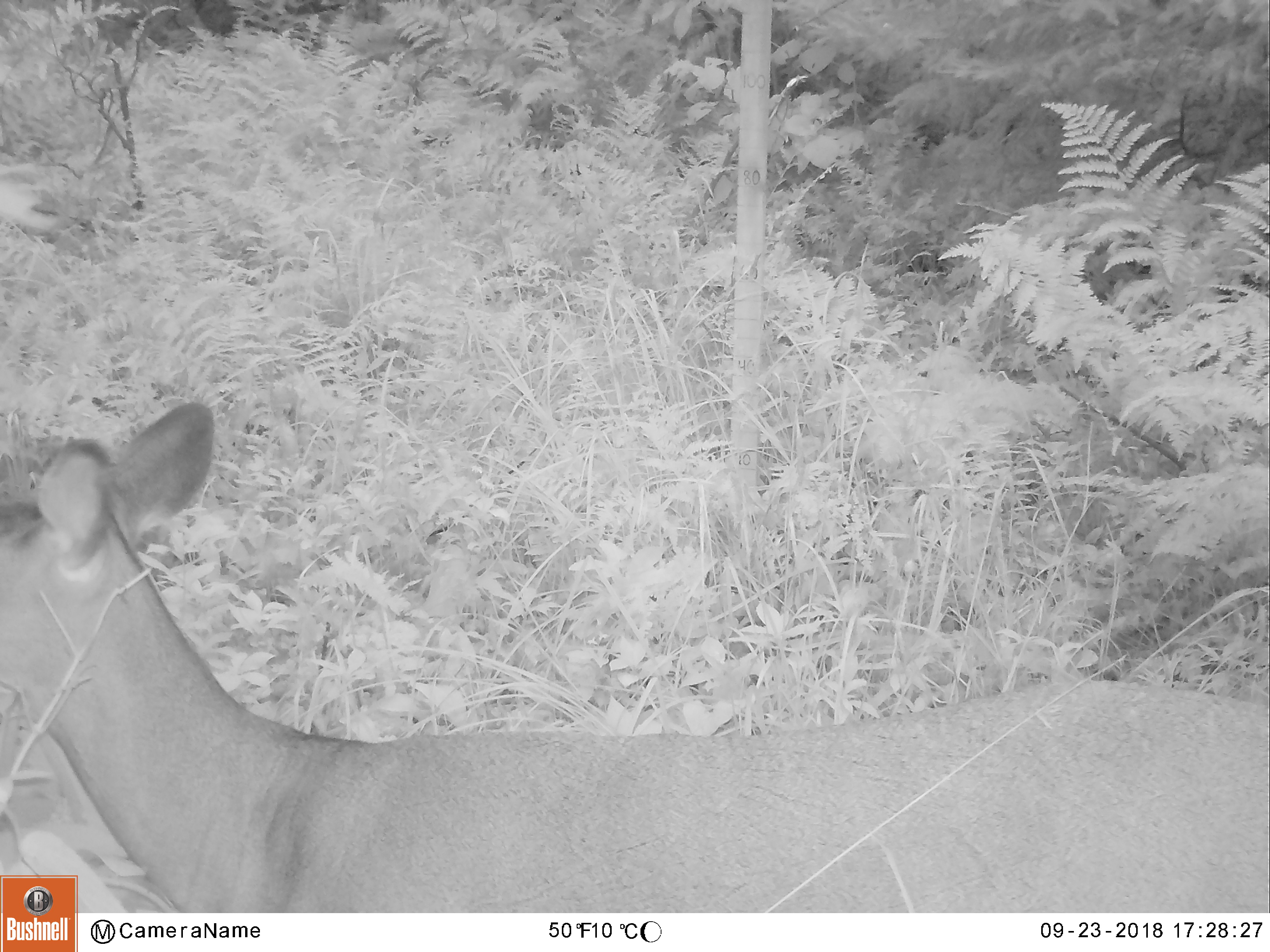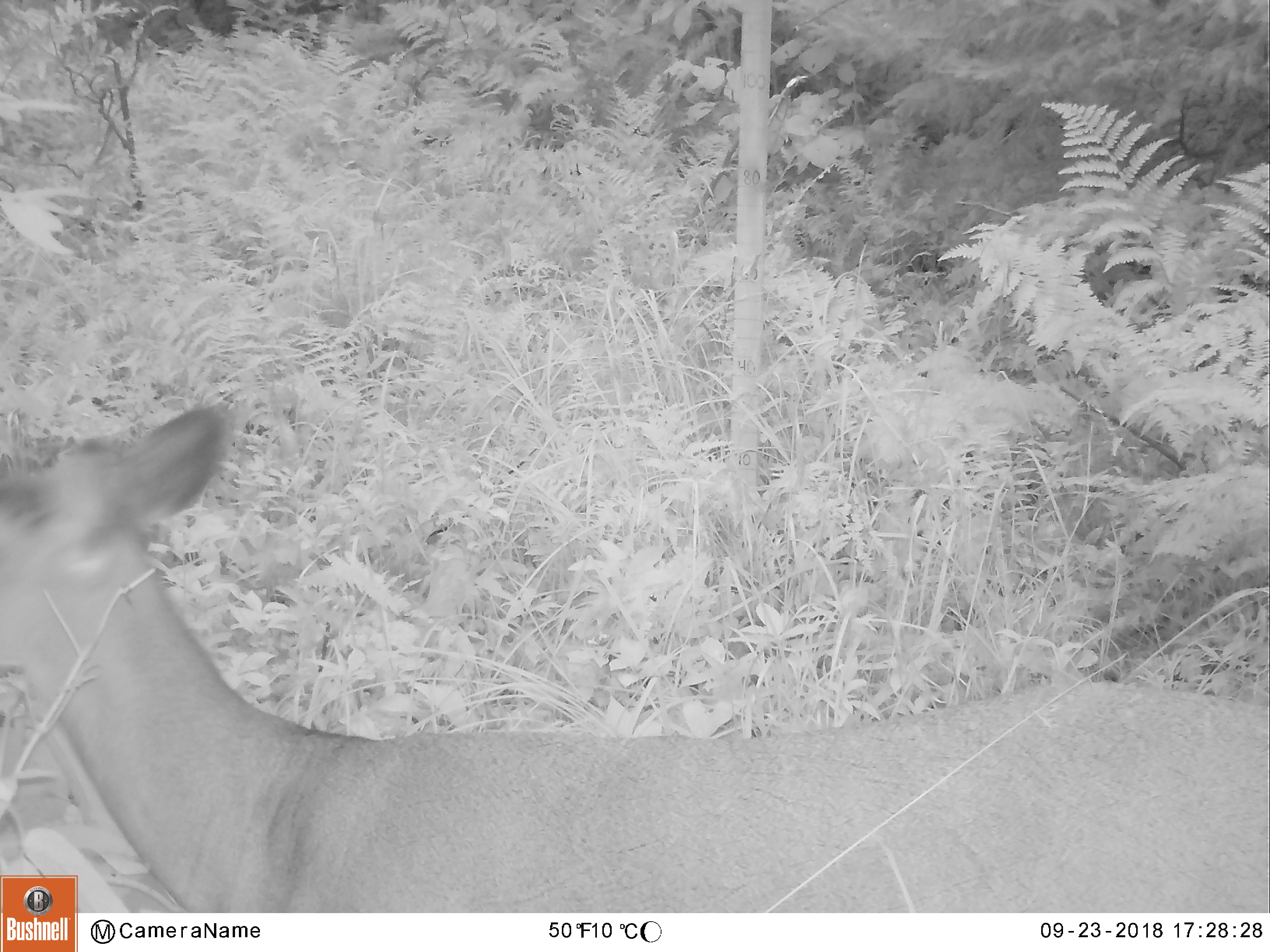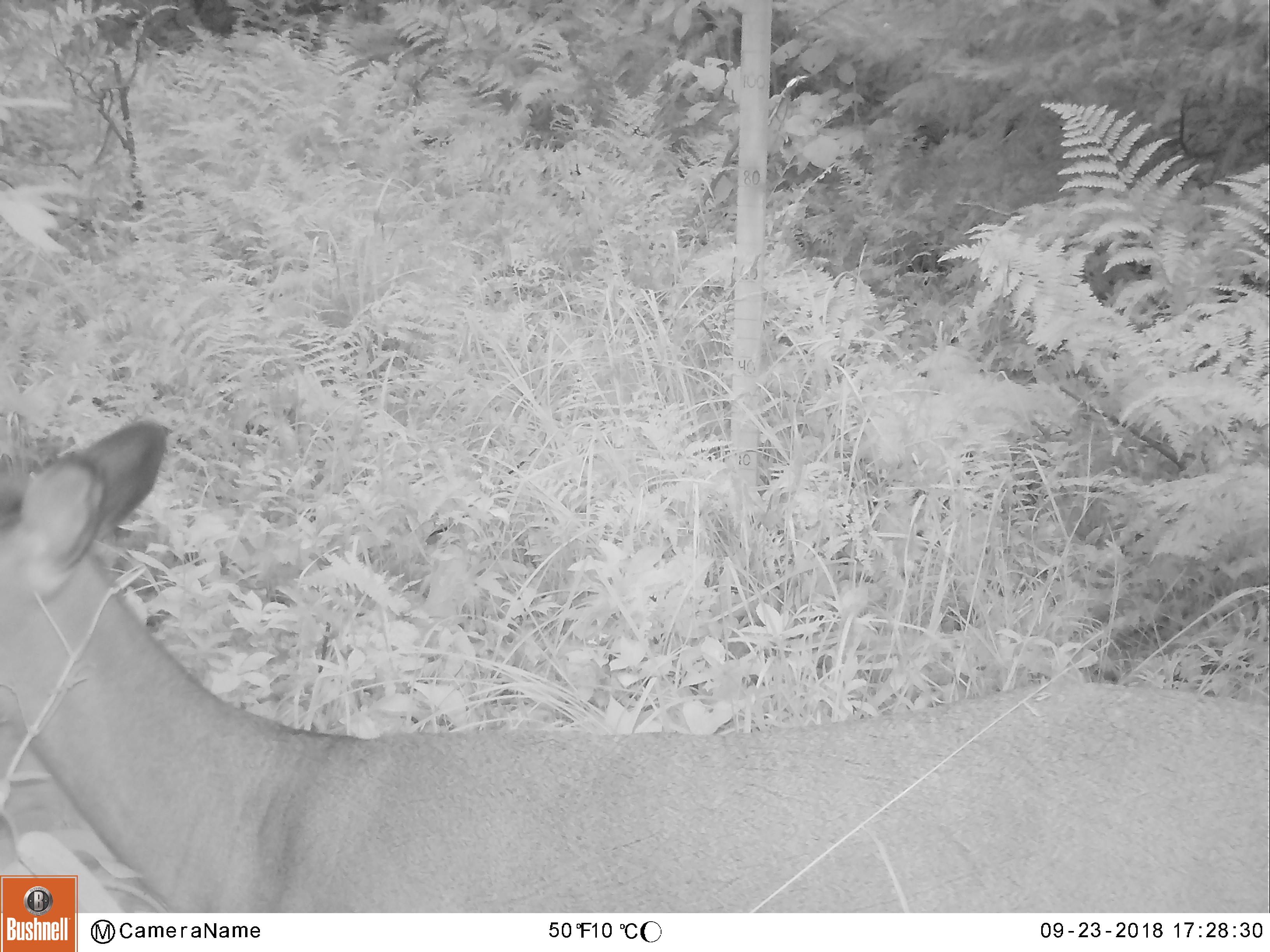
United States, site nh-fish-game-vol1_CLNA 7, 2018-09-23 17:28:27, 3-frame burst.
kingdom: Animalia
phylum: Chordata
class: Mammalia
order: Artiodactyla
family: Cervidae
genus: Odocoileus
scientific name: Odocoileus virginianus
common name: white-tailed deer